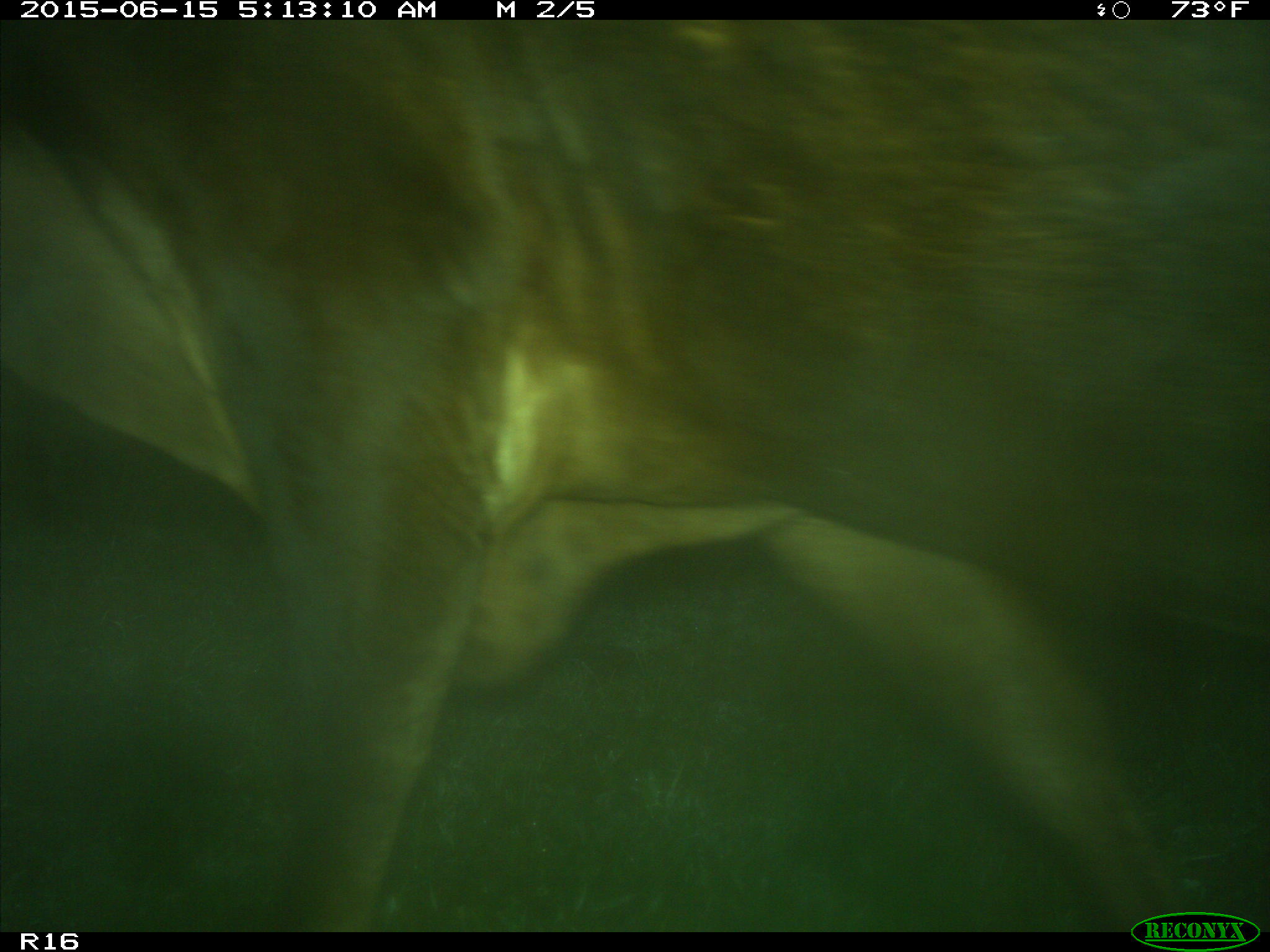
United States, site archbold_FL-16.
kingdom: Animalia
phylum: Chordata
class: Mammalia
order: Artiodactyla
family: Bovidae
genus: Bos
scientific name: Bos taurus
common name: domestic cow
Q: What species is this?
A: Bos taurus (domestic cow).